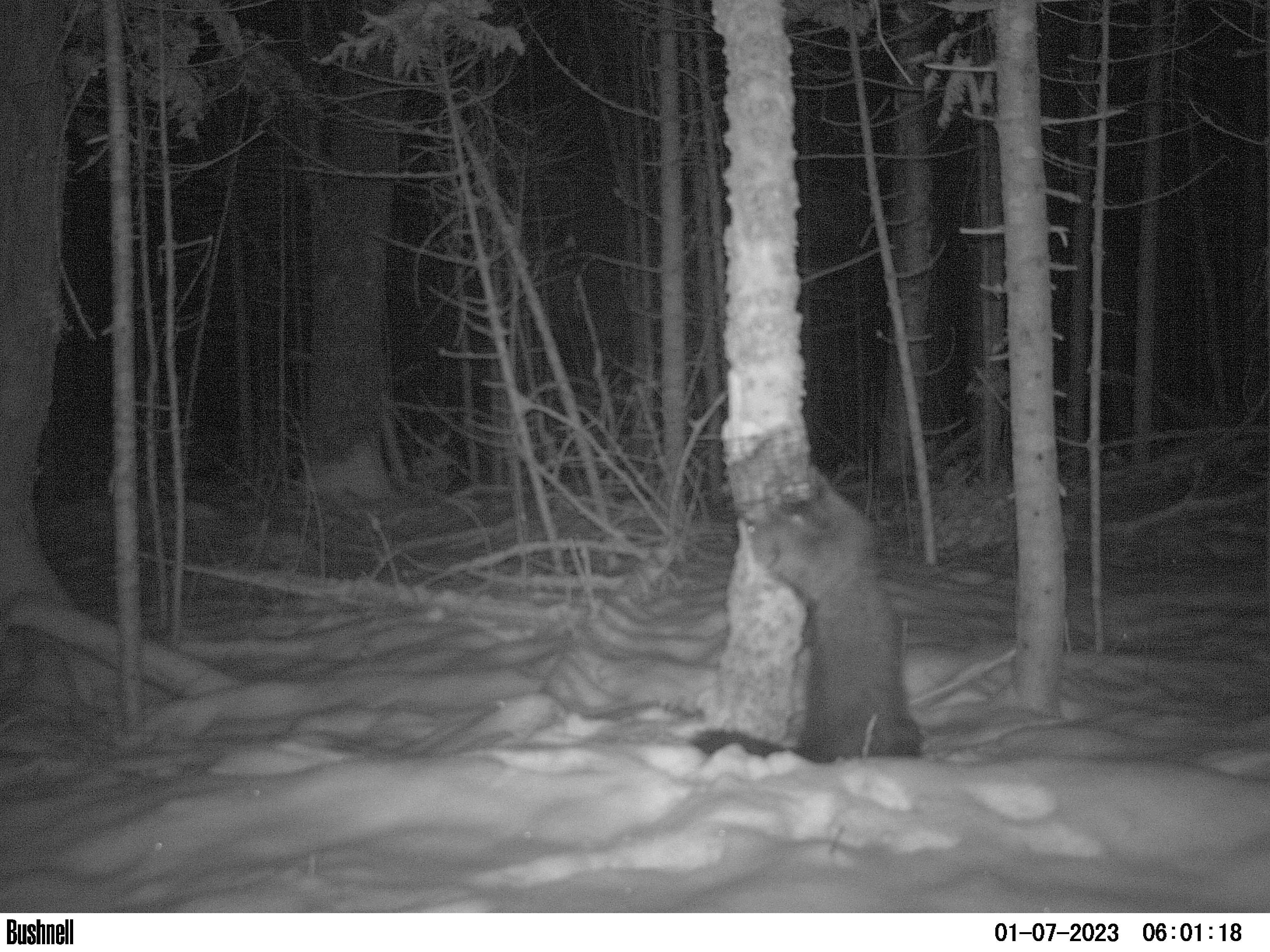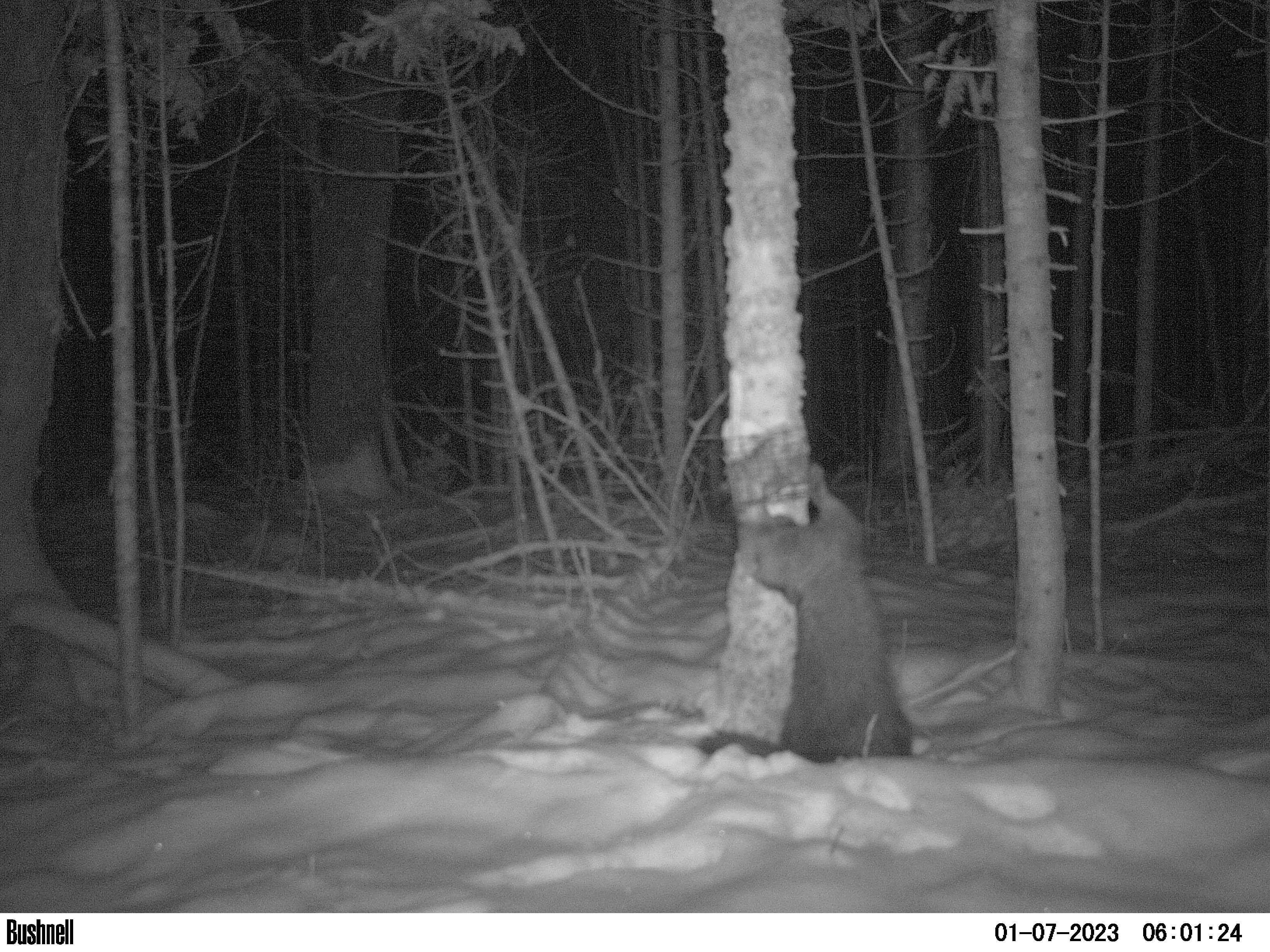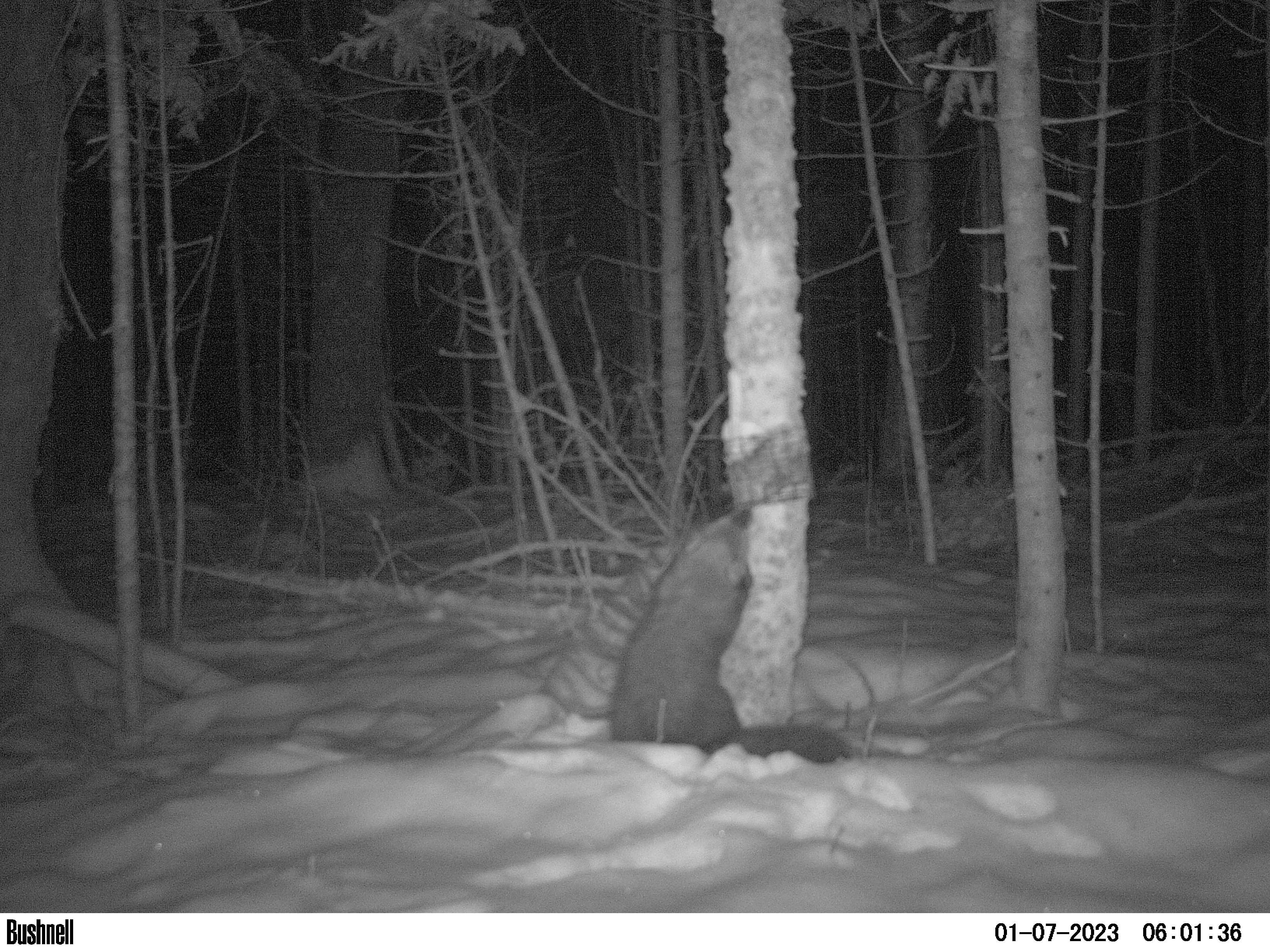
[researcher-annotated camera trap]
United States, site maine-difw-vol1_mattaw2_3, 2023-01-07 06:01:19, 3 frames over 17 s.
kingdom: Animalia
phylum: Chordata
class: Mammalia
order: Carnivora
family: Mustelidae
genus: Pekania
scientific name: Pekania pennanti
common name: fisher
Fisher (Pekania pennanti).